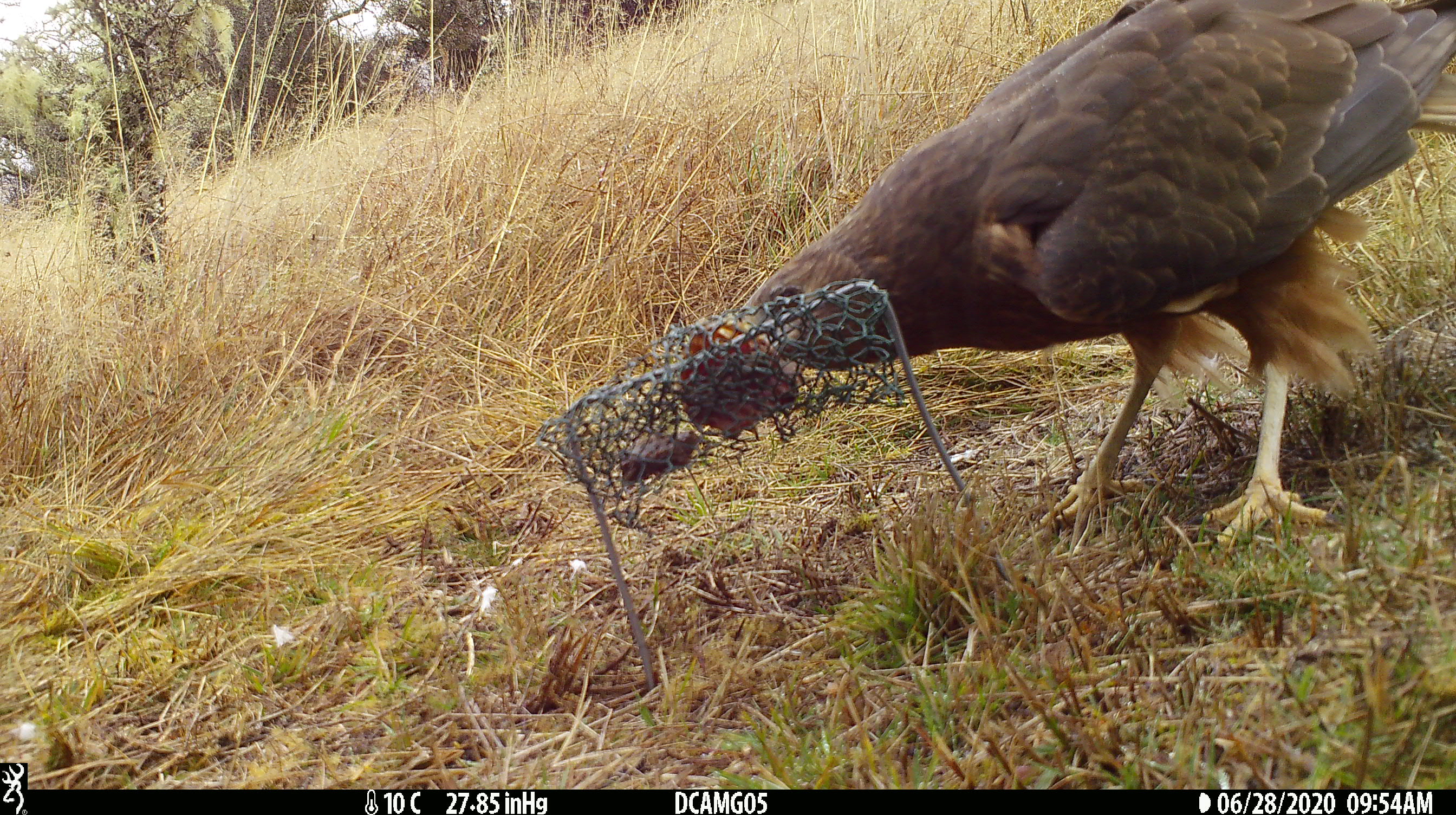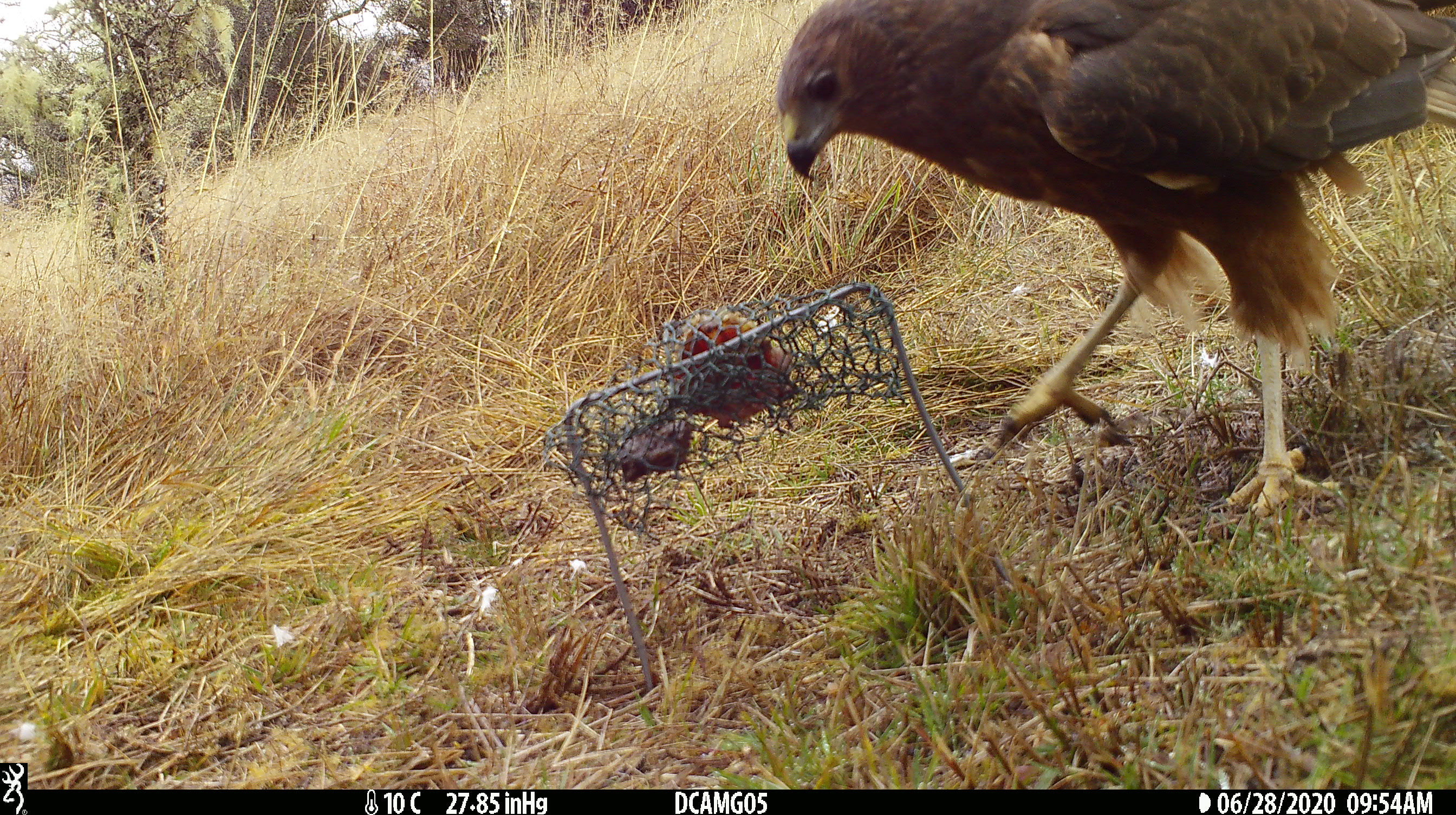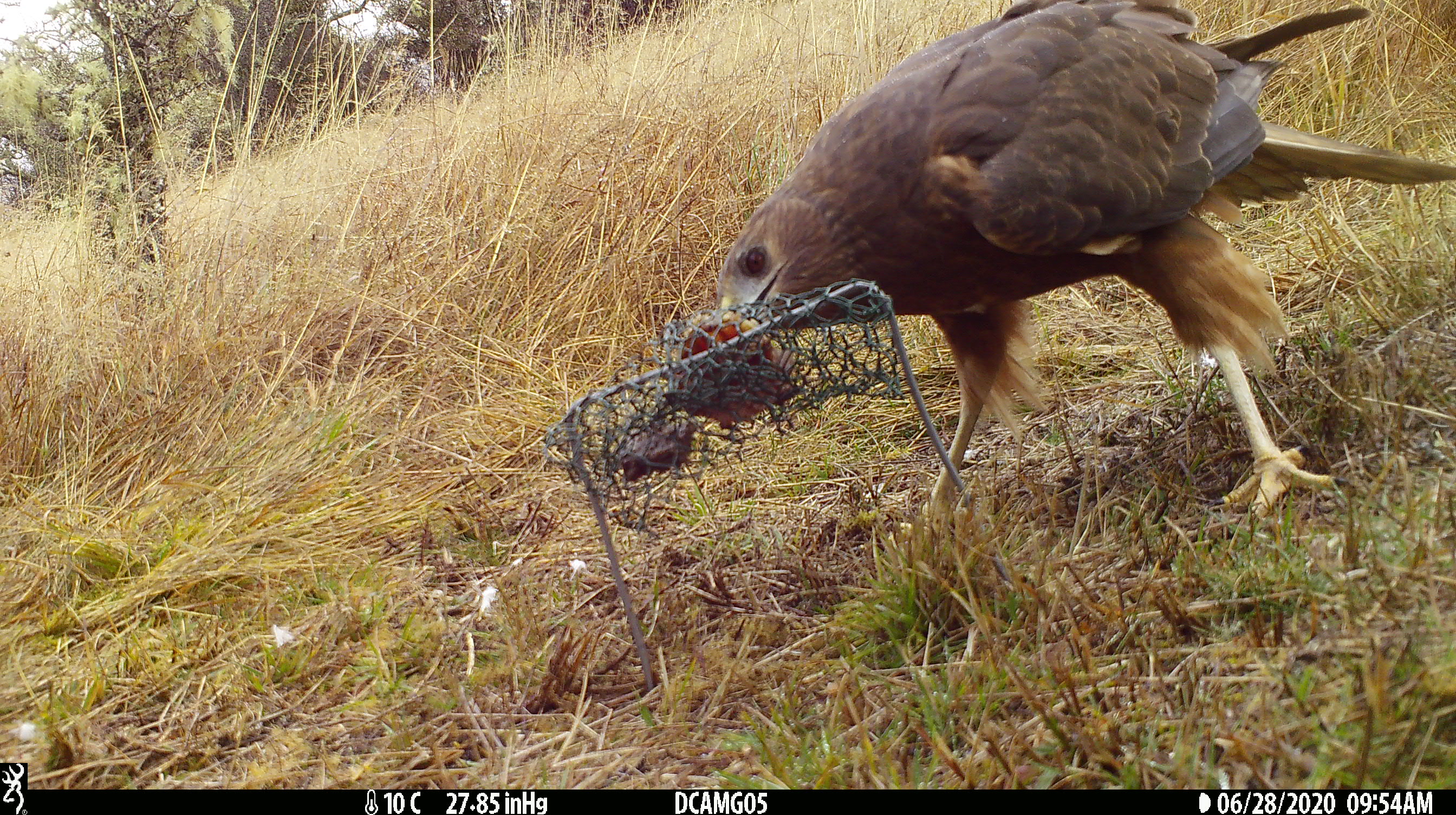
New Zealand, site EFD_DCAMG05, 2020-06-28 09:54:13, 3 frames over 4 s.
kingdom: Animalia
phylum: Chordata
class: Aves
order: Accipitriformes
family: Accipitridae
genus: Circus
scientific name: Circus approximans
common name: swamp harrier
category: harrier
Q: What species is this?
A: Harrier (swamp harrier) (Circus approximans).